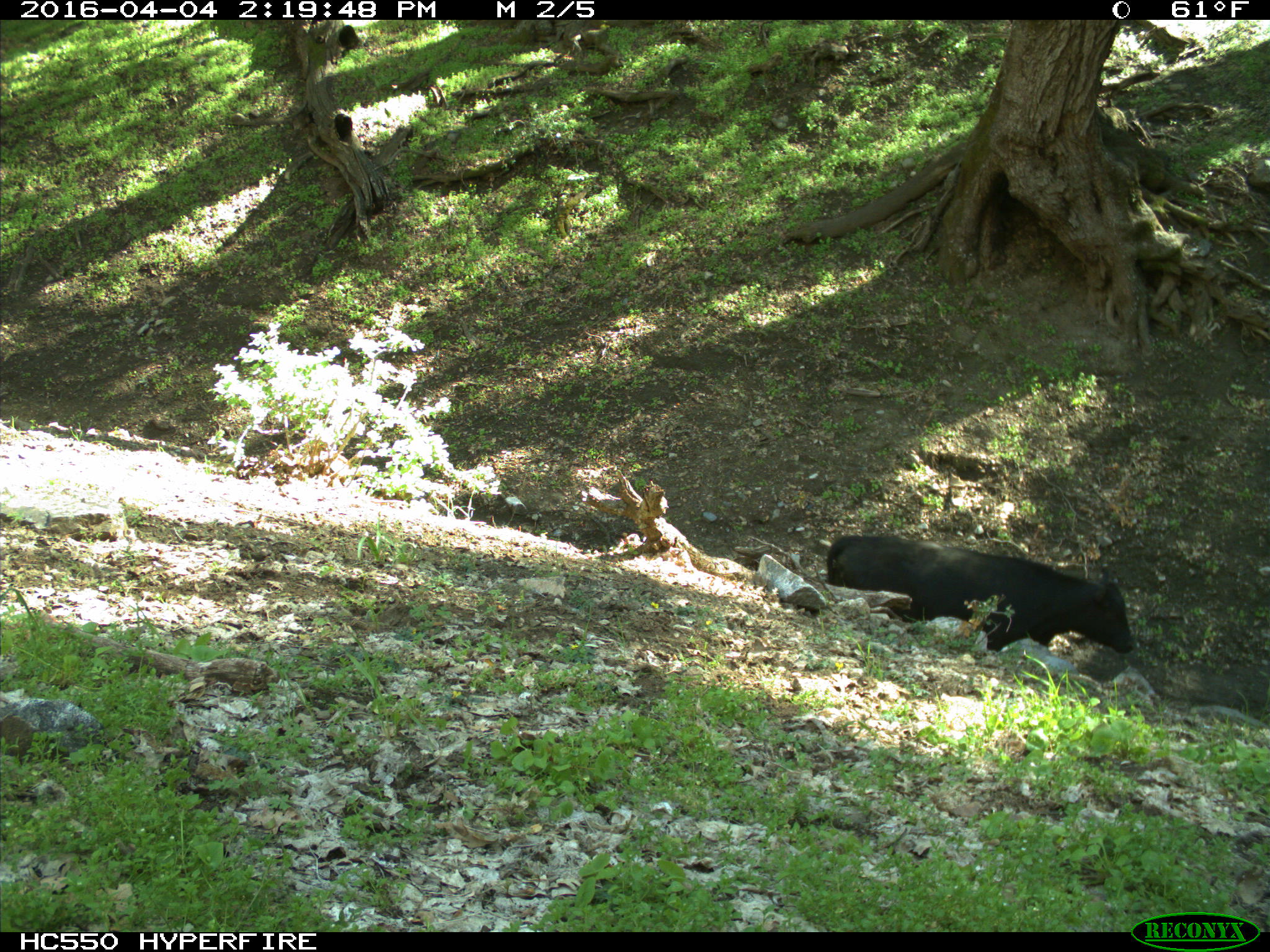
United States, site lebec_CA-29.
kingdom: Animalia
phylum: Chordata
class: Mammalia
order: Artiodactyla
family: Bovidae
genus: Bos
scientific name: Bos taurus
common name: domestic cow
Bos taurus (domestic cow).